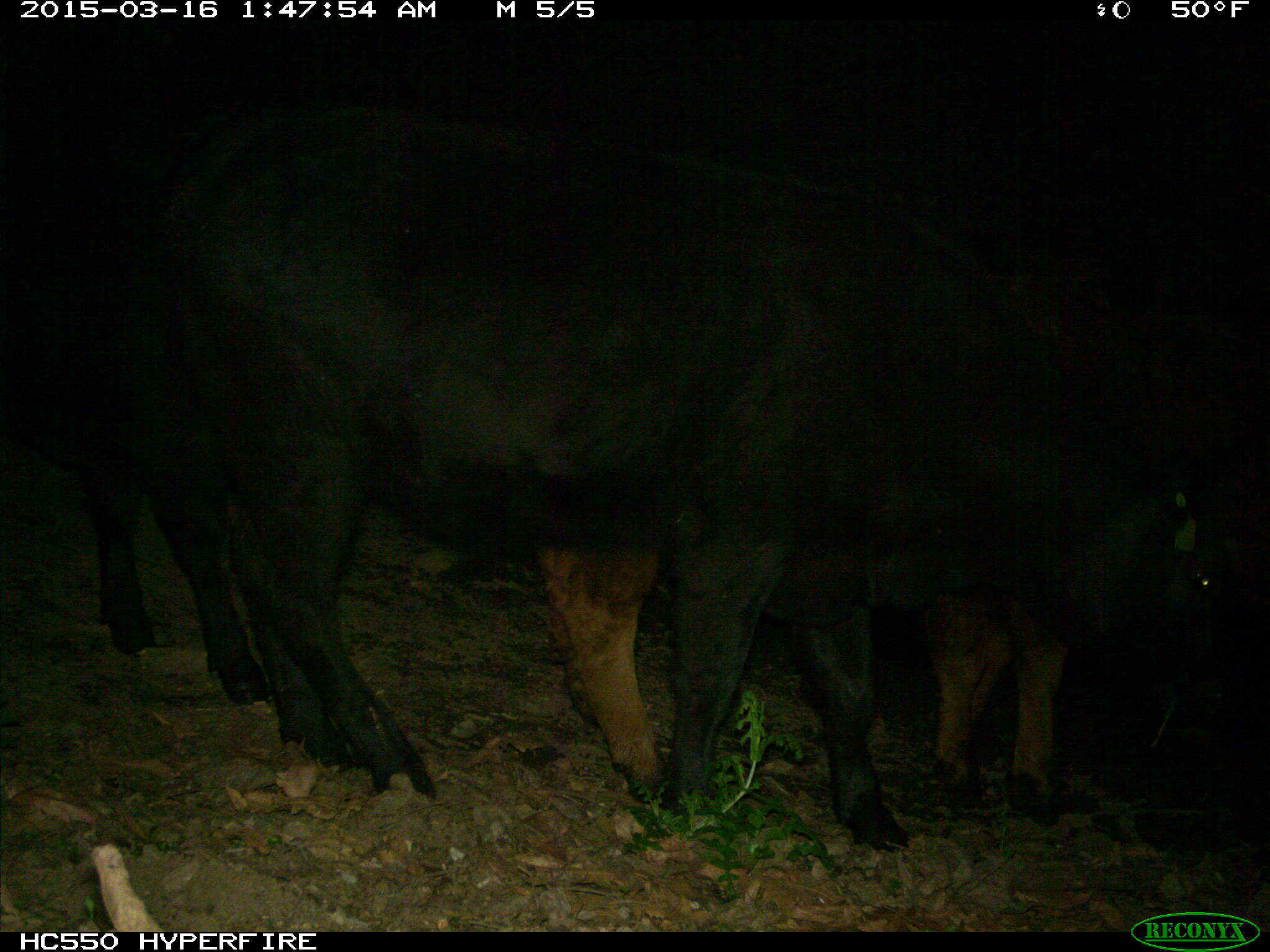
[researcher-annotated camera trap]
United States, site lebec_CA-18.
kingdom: Animalia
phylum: Chordata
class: Mammalia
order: Artiodactyla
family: Bovidae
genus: Bos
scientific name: Bos taurus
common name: domestic cow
Bos taurus (domestic cow).